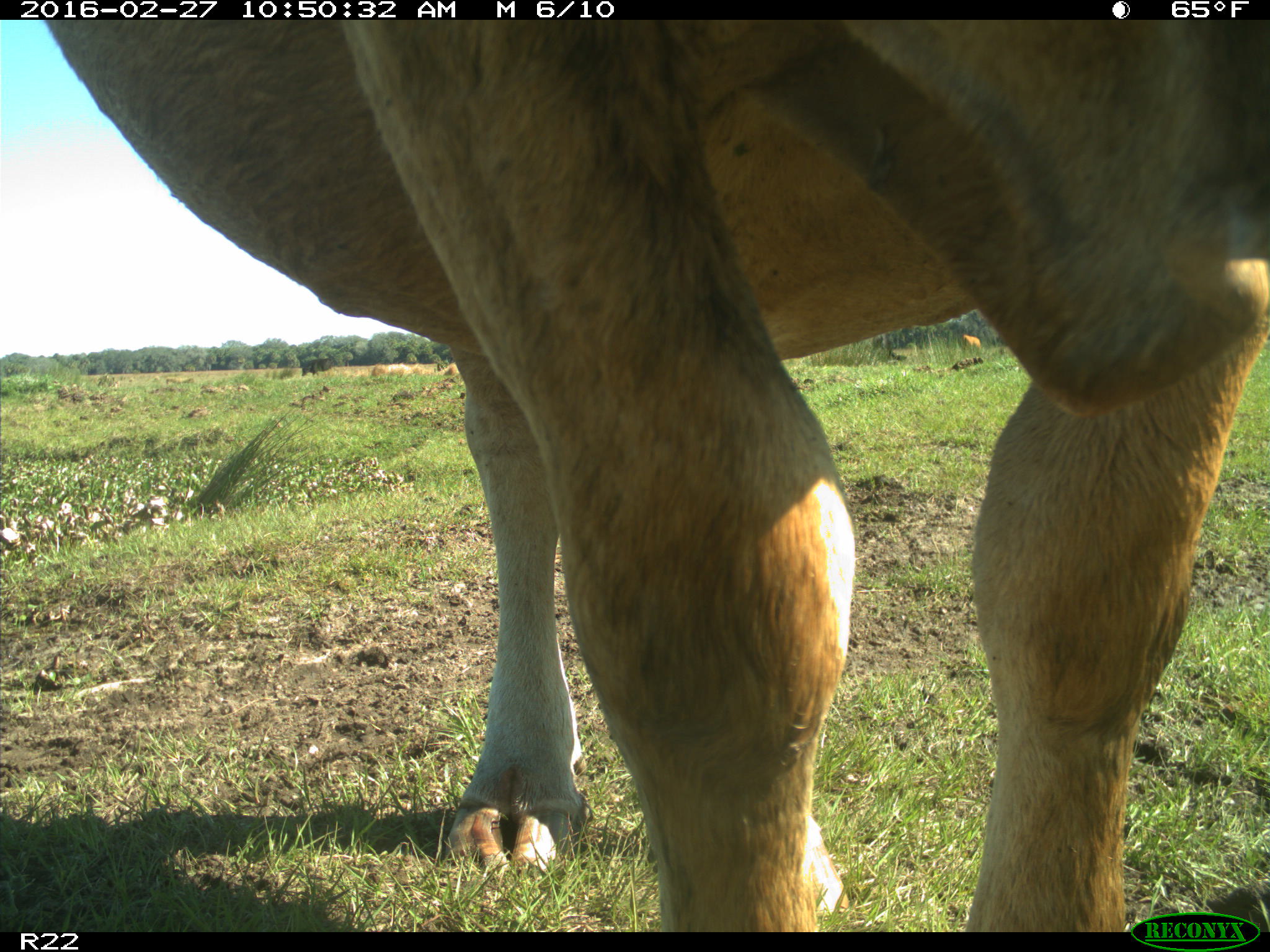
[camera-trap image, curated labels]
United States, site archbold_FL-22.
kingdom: Animalia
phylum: Chordata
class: Mammalia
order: Artiodactyla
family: Bovidae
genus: Bos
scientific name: Bos taurus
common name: domestic cow